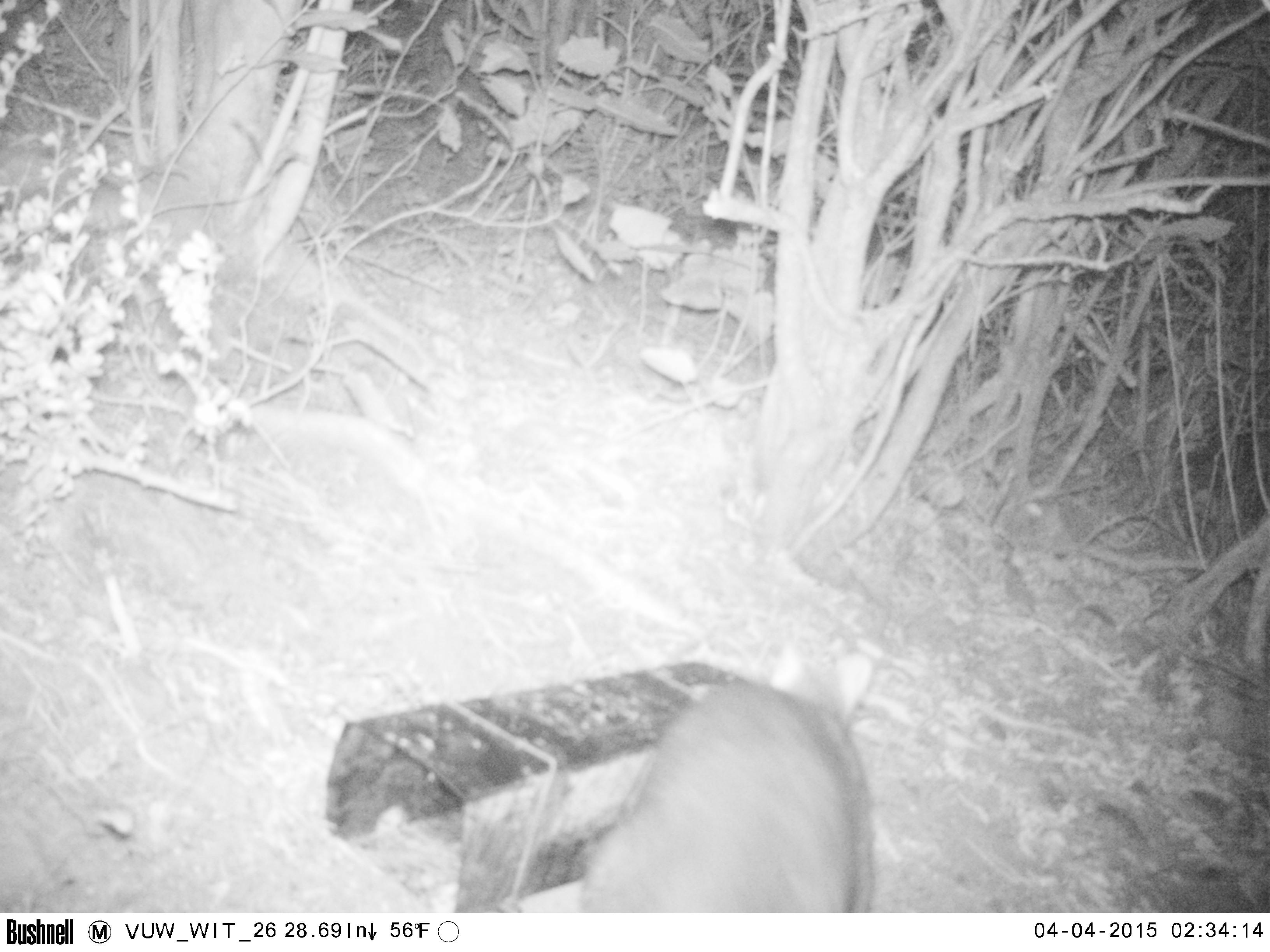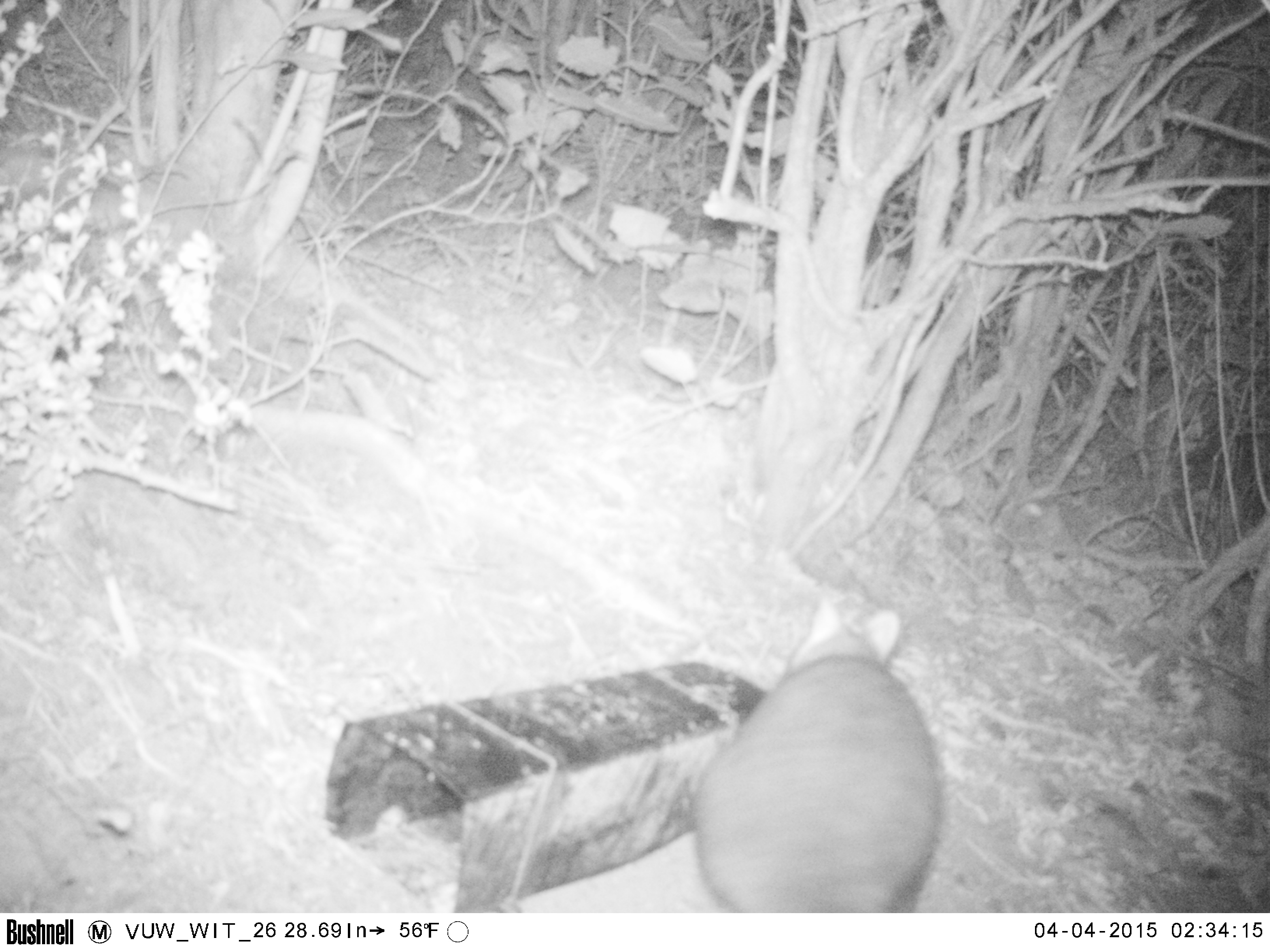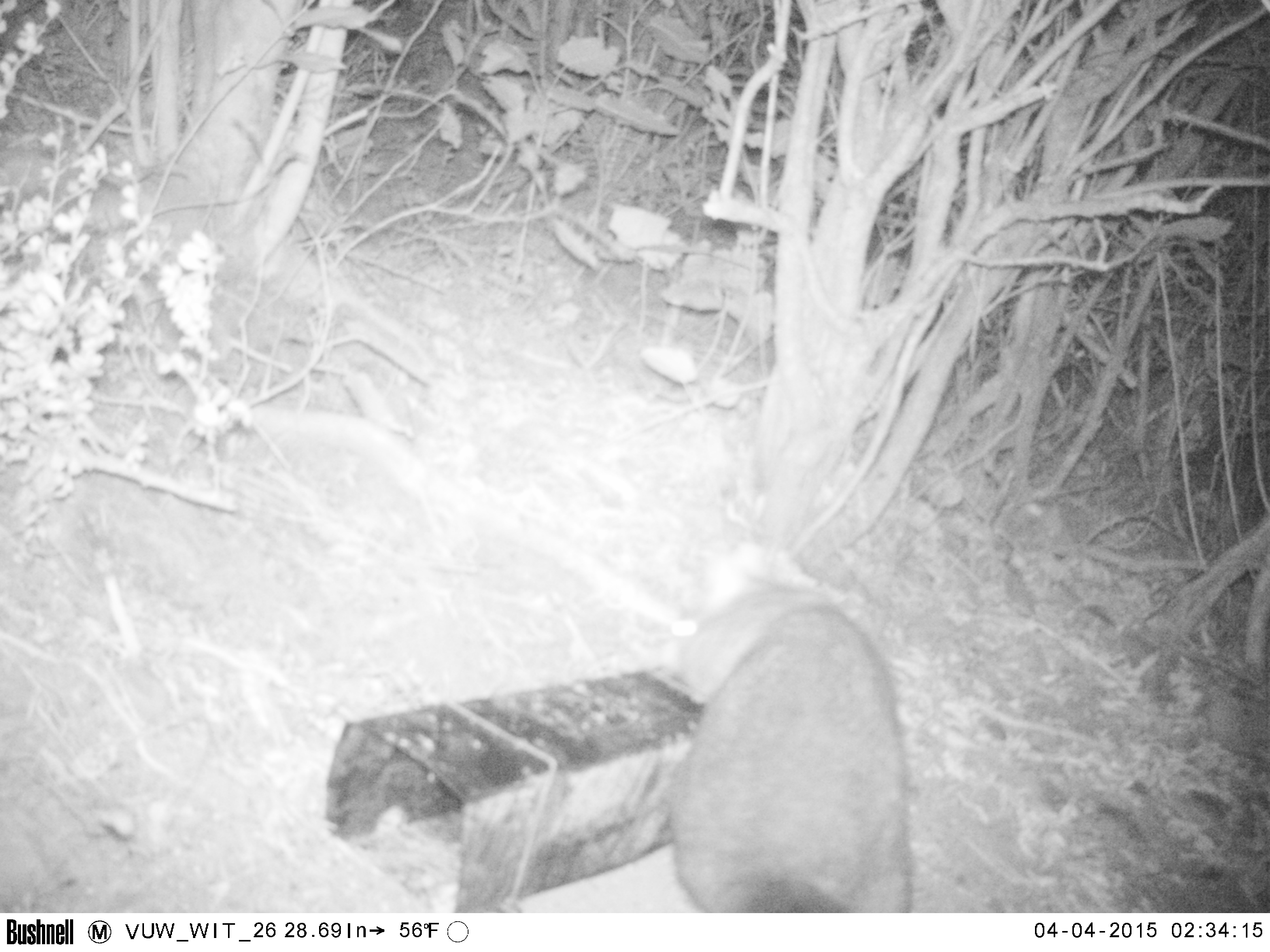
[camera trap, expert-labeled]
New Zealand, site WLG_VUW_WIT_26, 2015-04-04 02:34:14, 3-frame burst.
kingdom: Animalia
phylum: Chordata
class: Mammalia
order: Diprotodontia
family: Phalangeridae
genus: Trichosurus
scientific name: Trichosurus vulpecula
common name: common brushtail possum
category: possum